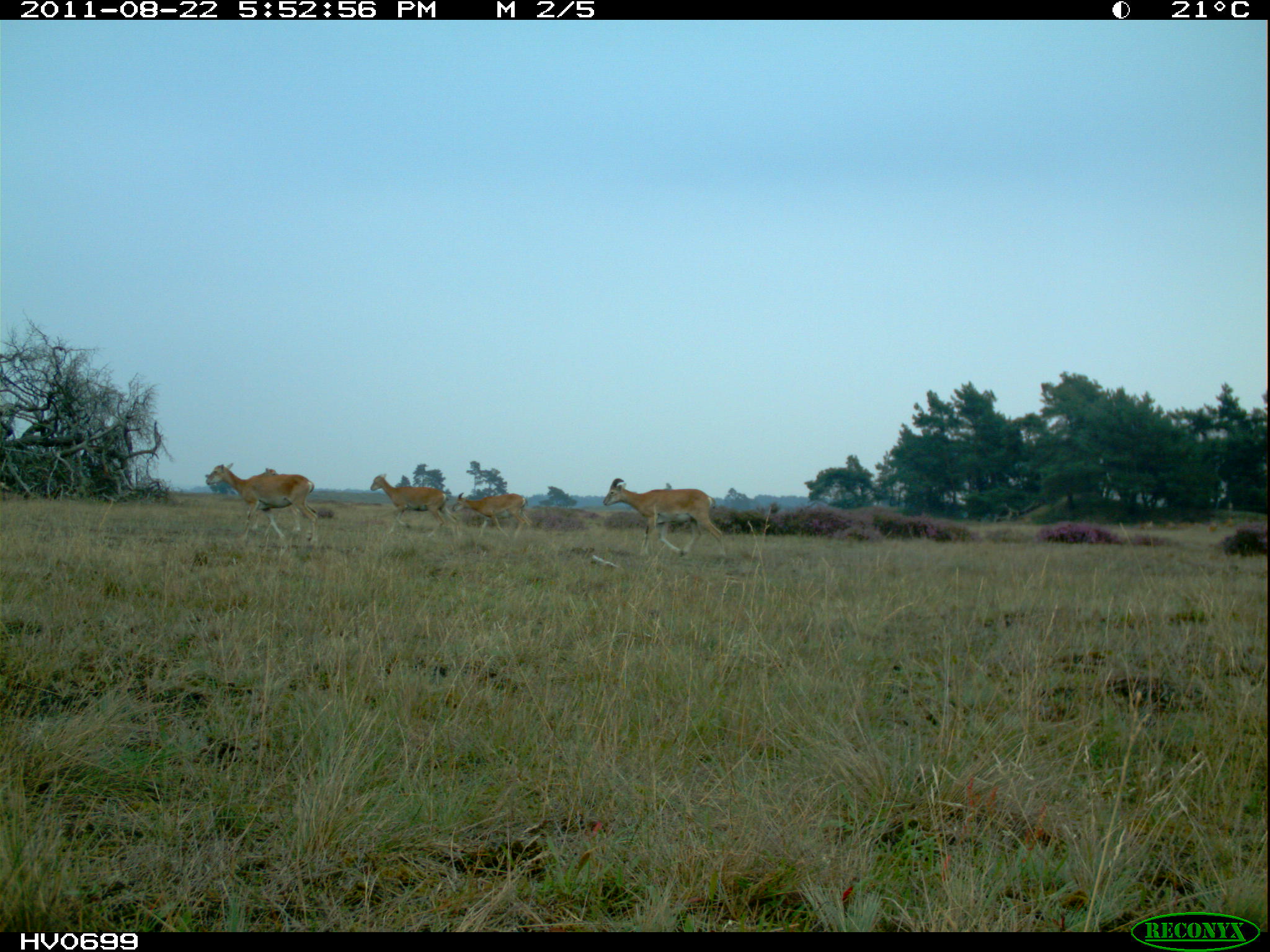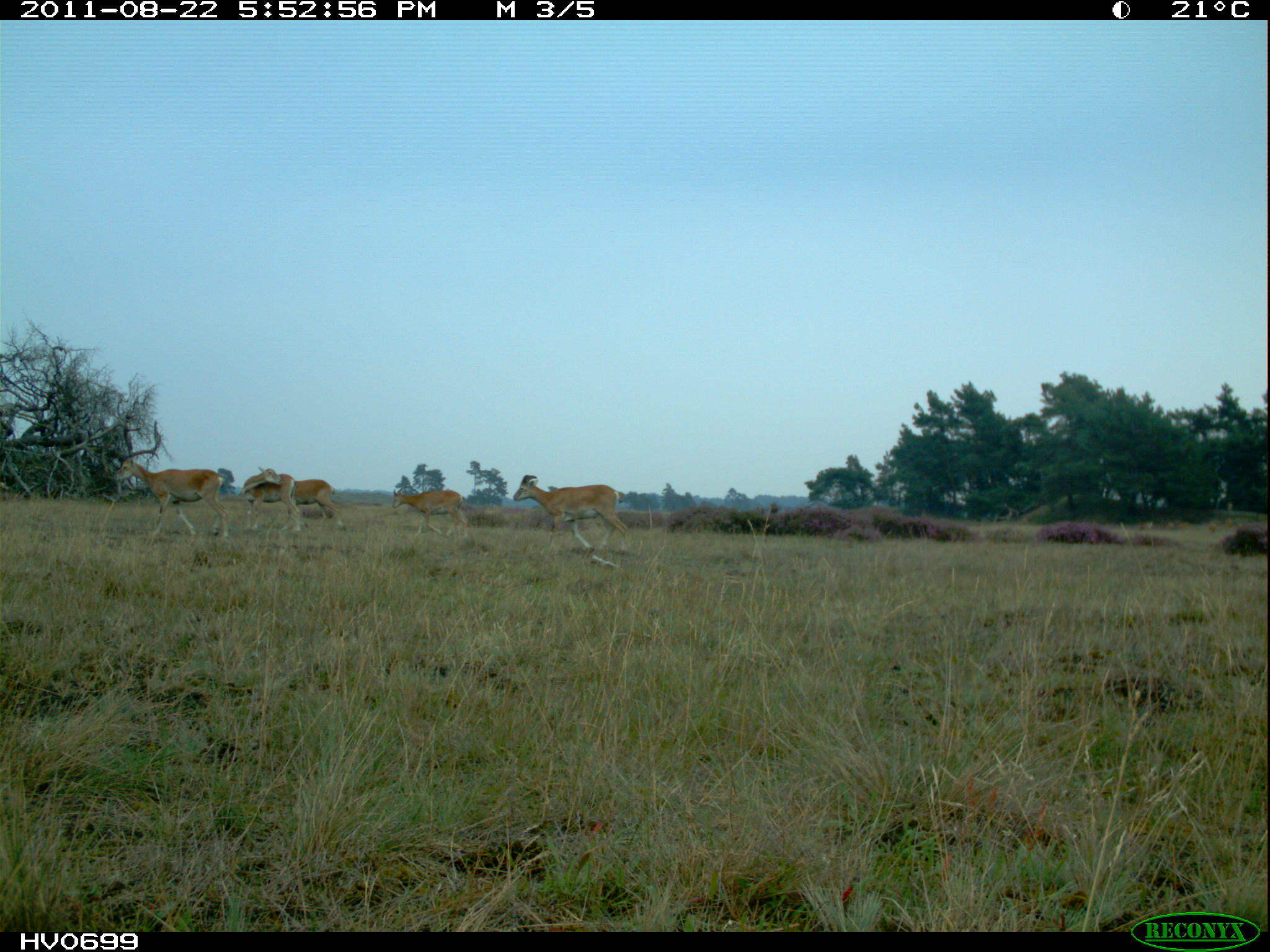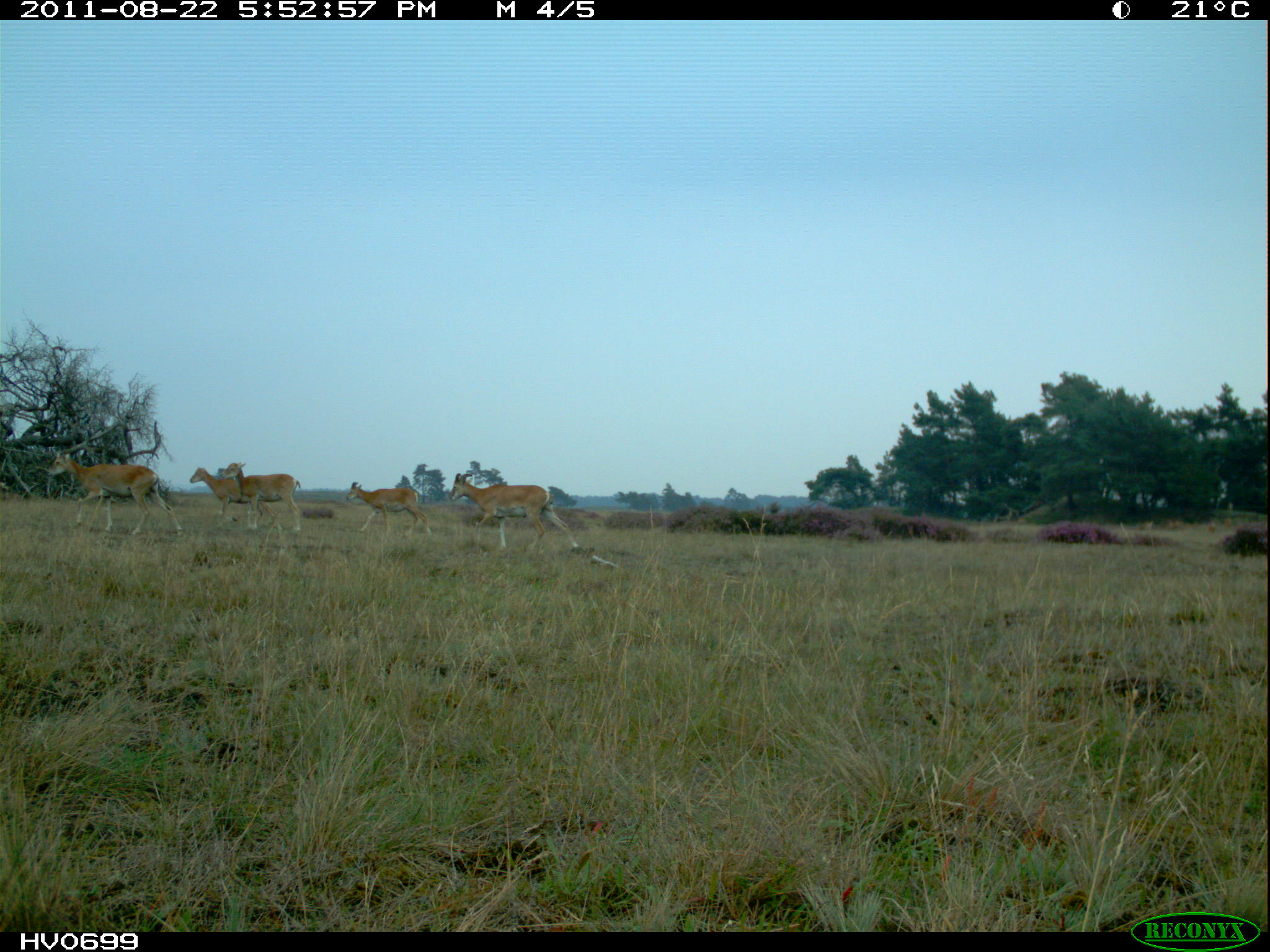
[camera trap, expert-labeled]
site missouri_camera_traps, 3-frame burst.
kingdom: Animalia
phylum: Chordata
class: Mammalia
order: Artiodactyla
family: Bovidae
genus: Ovis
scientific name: Ovis ammon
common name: mouflon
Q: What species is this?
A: Mouflon (Ovis ammon).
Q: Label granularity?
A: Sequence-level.